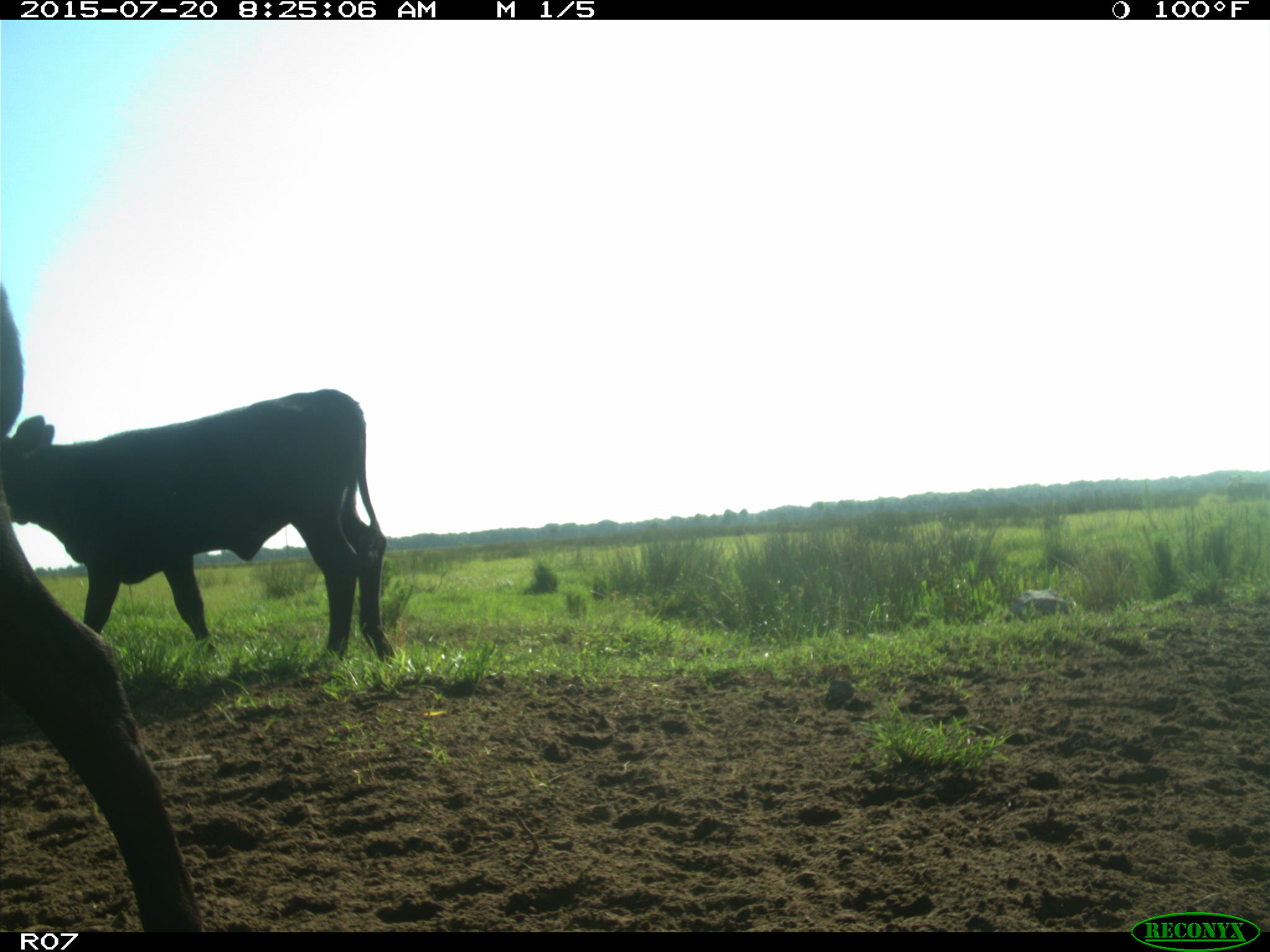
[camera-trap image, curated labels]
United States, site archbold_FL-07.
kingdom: Animalia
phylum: Chordata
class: Mammalia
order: Artiodactyla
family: Bovidae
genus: Bos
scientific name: Bos taurus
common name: domestic cow